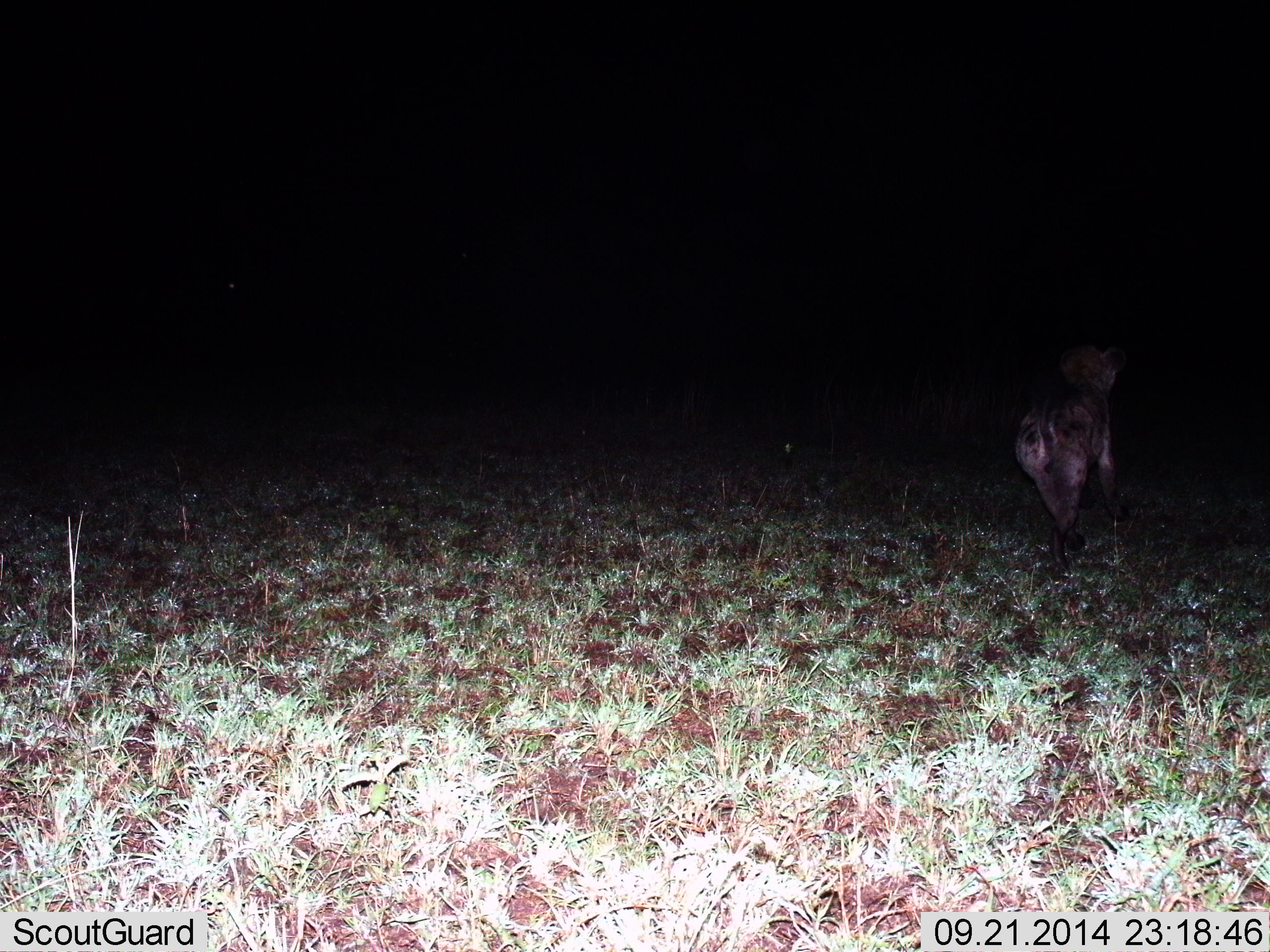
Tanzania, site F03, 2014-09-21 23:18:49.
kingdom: Animalia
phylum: Chordata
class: Mammalia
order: Carnivora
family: Hyaenidae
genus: Crocuta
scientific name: Crocuta crocuta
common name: spotted hyena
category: hyenaspotted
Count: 1.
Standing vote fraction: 30%.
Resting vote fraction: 10%.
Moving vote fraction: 60%.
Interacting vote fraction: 0%.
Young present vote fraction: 0%.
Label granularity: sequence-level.